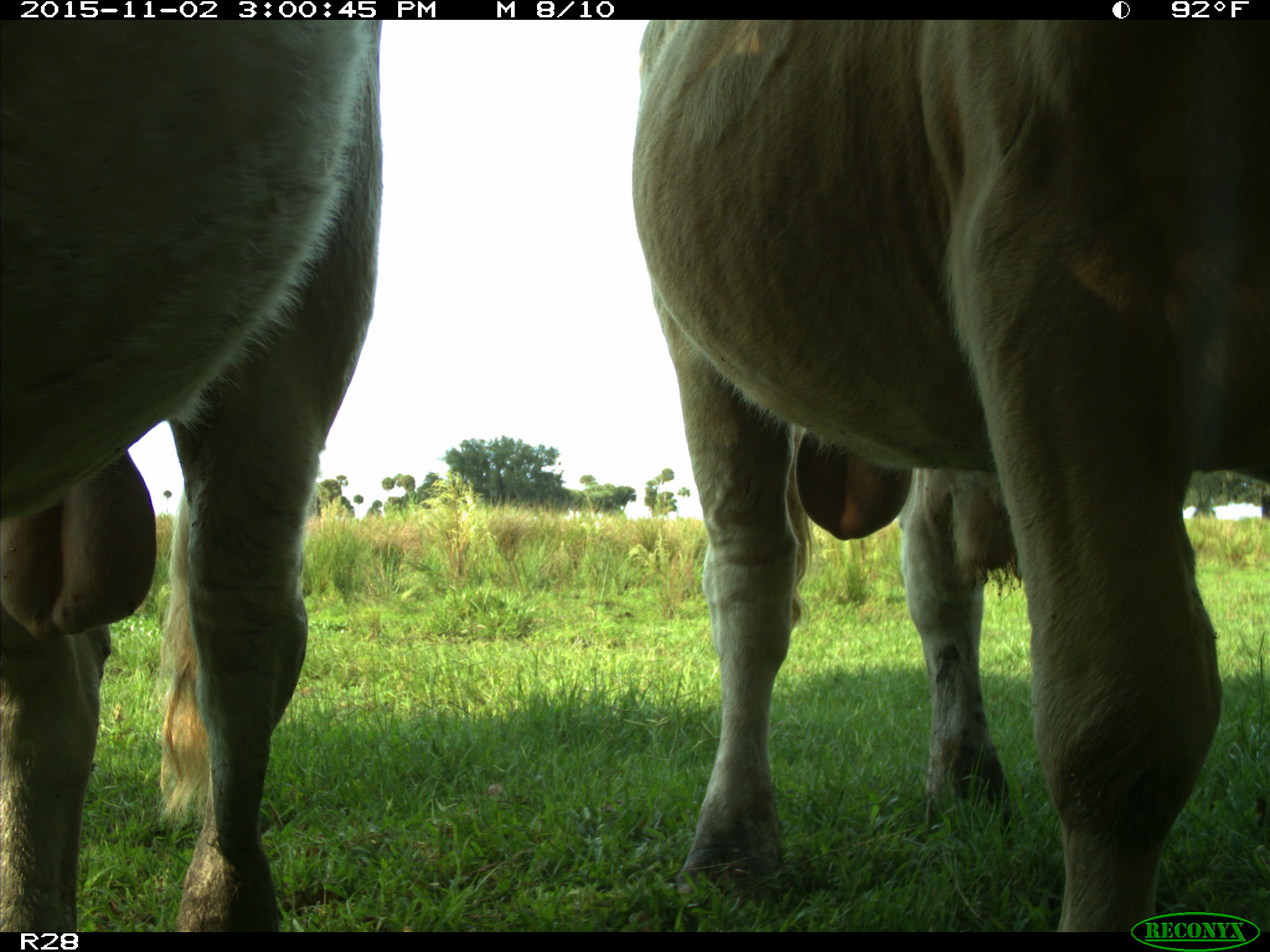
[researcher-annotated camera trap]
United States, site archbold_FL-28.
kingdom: Animalia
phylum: Chordata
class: Mammalia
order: Artiodactyla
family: Bovidae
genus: Bos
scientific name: Bos taurus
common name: domestic cow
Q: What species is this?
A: Bos taurus (domestic cow).